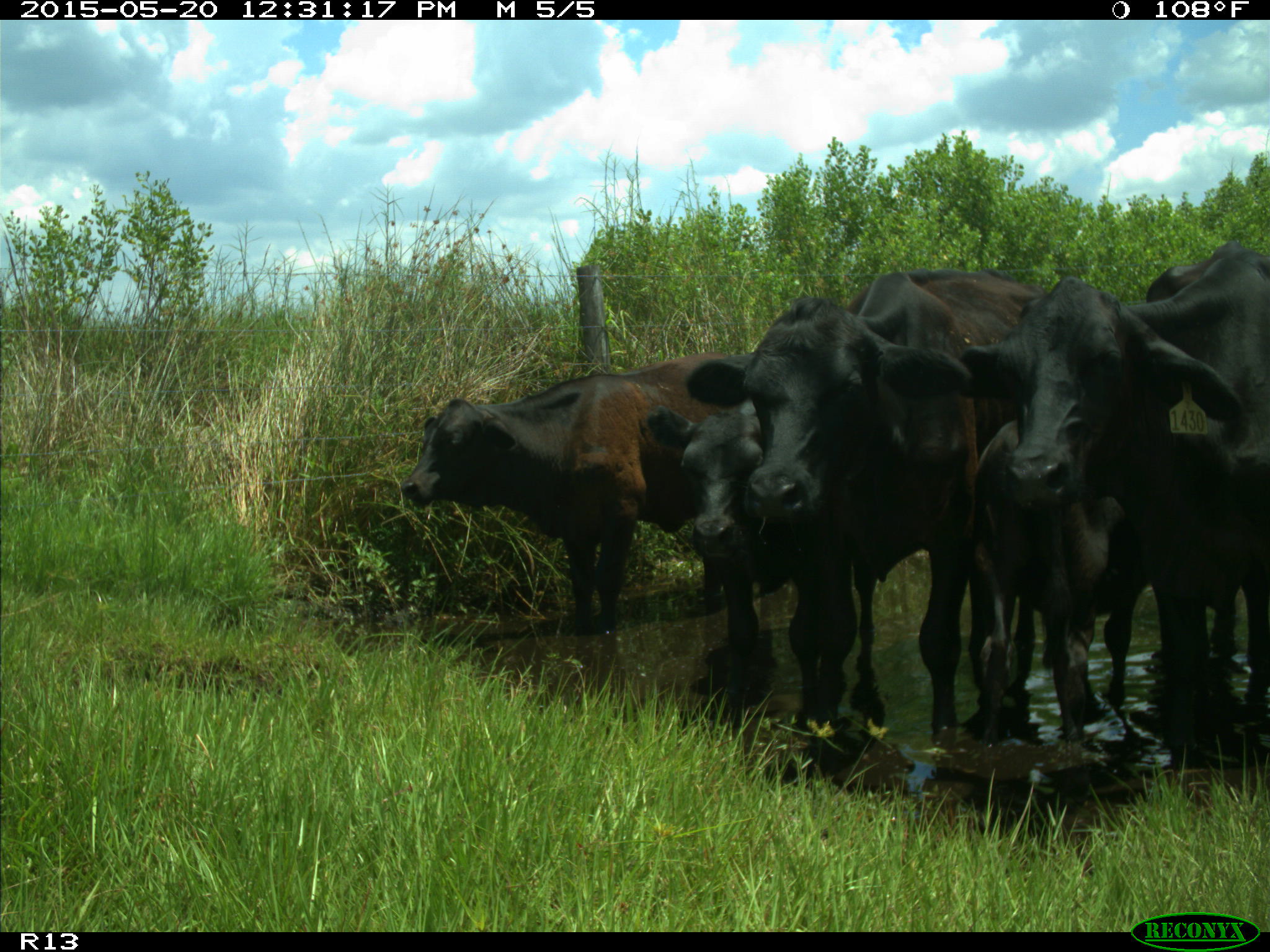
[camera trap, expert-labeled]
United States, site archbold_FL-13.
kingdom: Animalia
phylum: Chordata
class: Mammalia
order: Artiodactyla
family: Bovidae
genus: Bos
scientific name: Bos taurus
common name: domestic cow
Bos taurus (domestic cow).